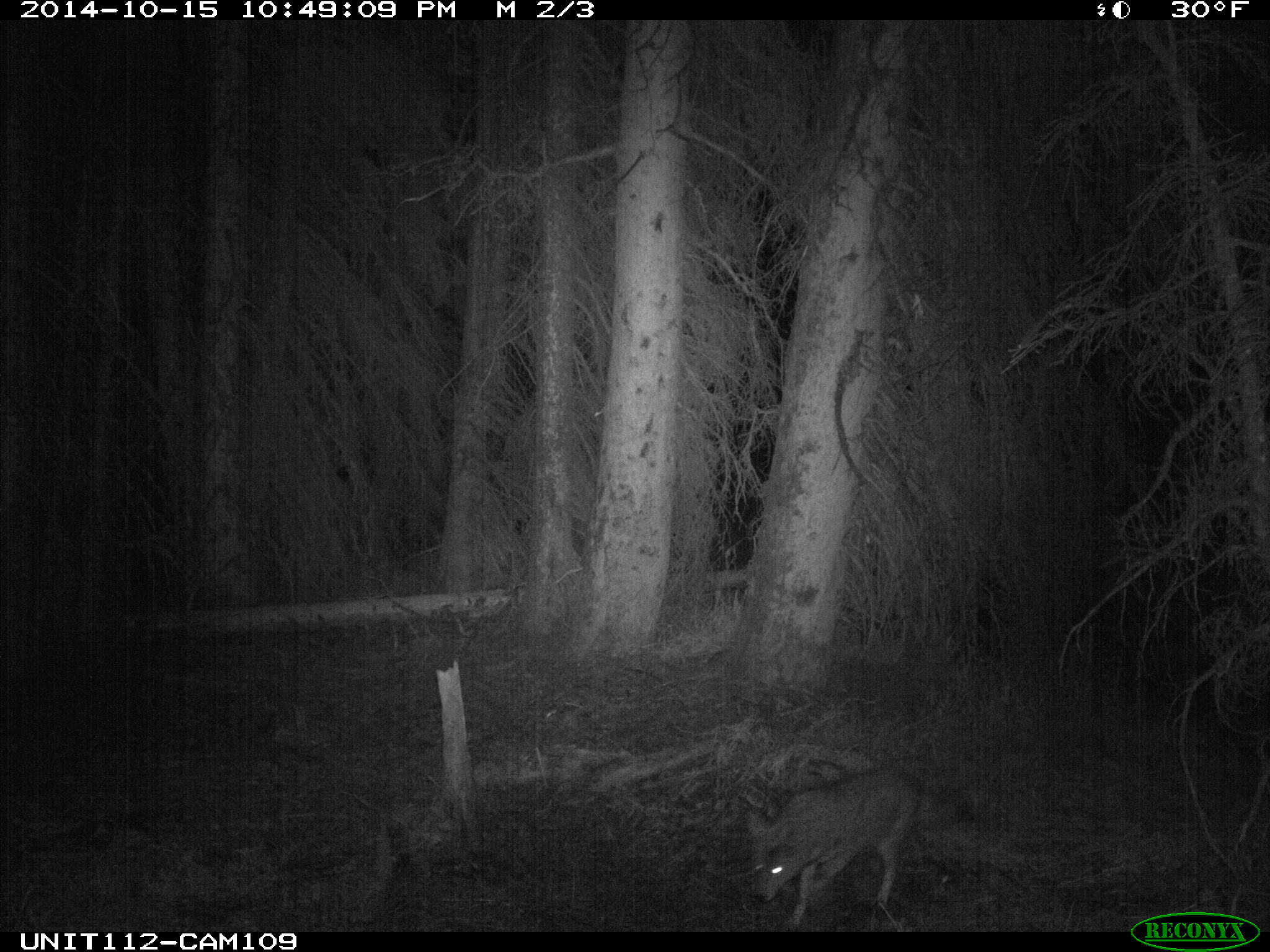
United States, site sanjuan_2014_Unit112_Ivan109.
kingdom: Animalia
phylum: Chordata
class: Mammalia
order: Carnivora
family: Canidae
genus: Canis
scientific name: Canis latrans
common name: coyote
Canis latrans (coyote).